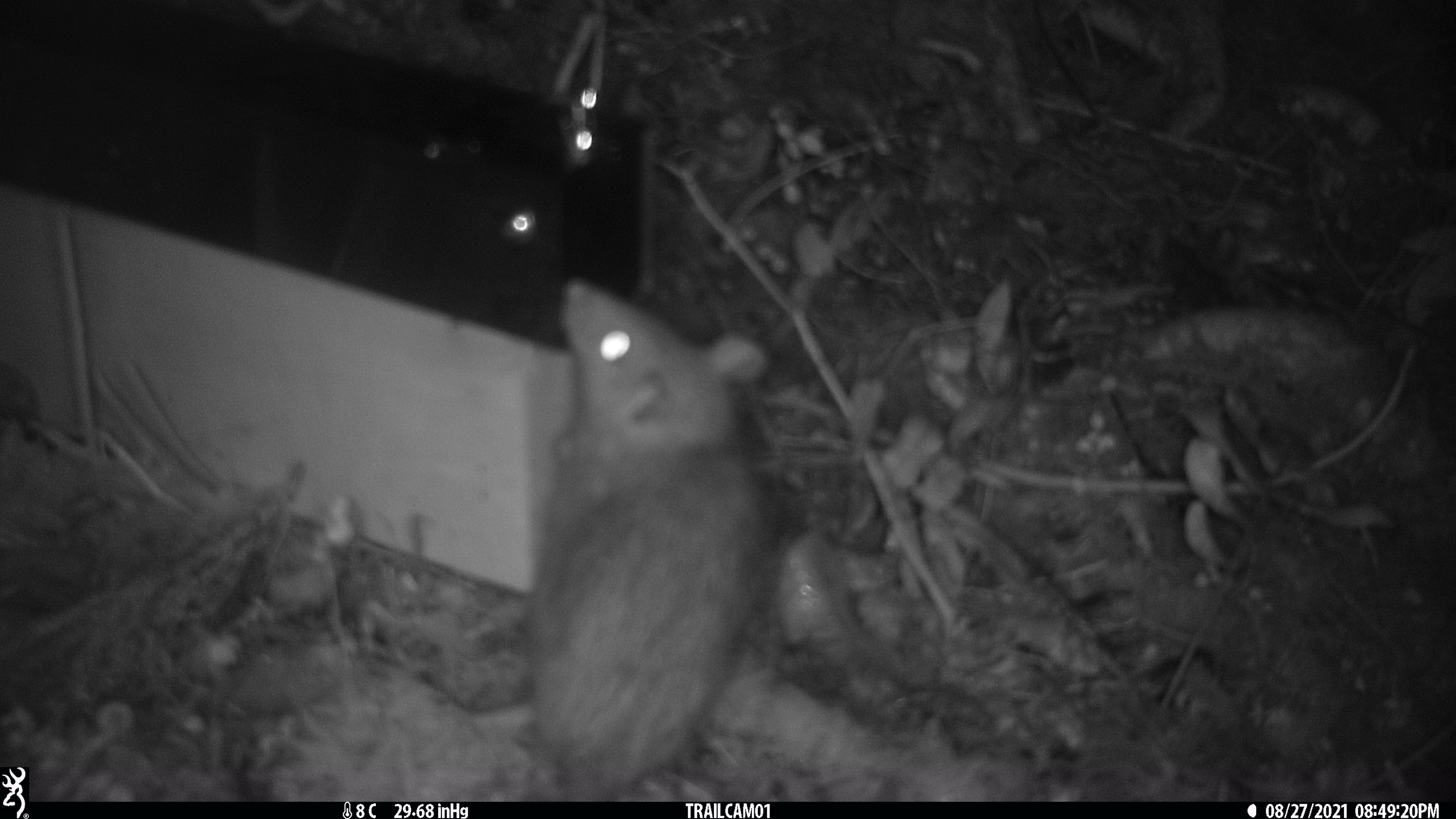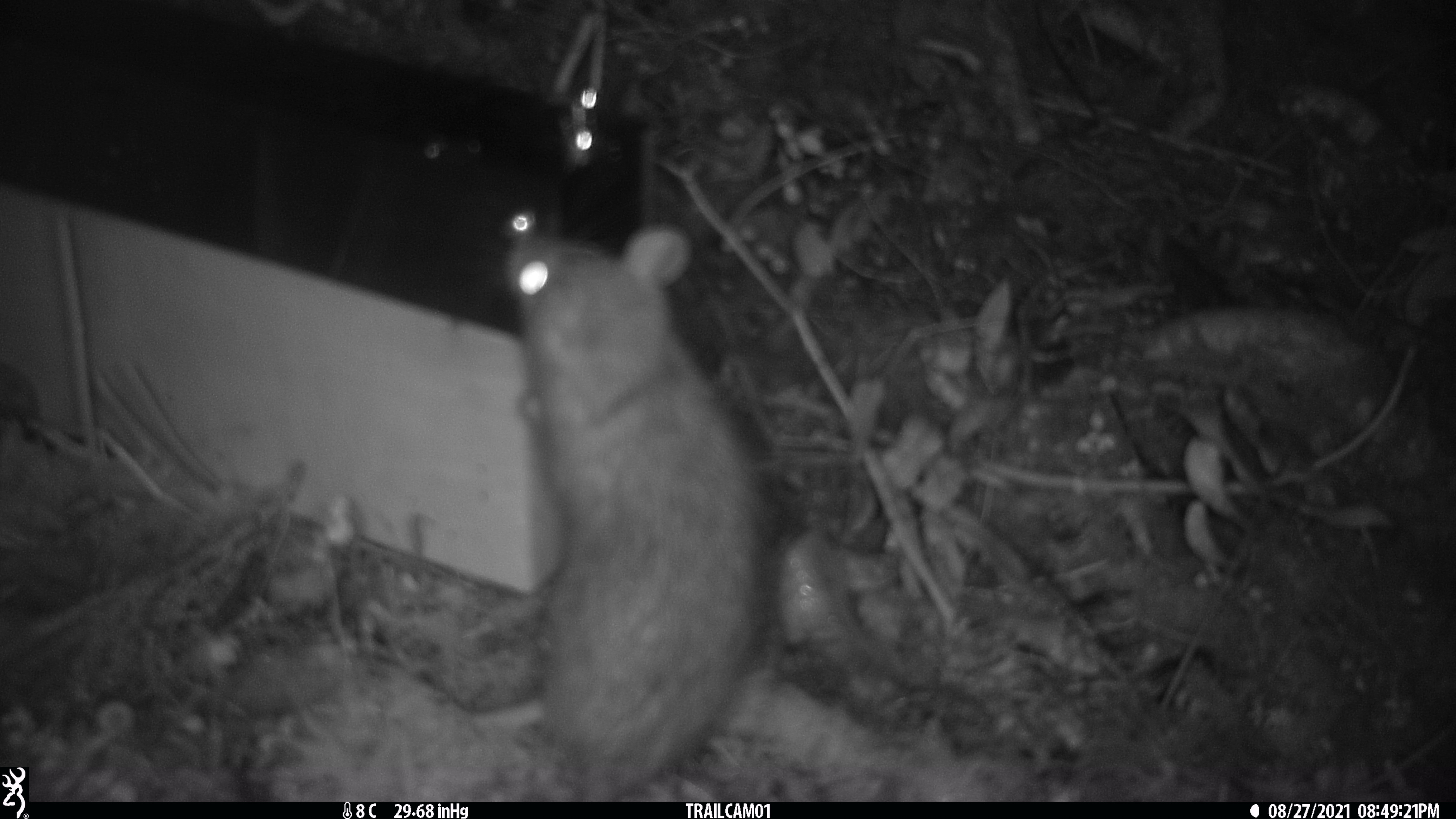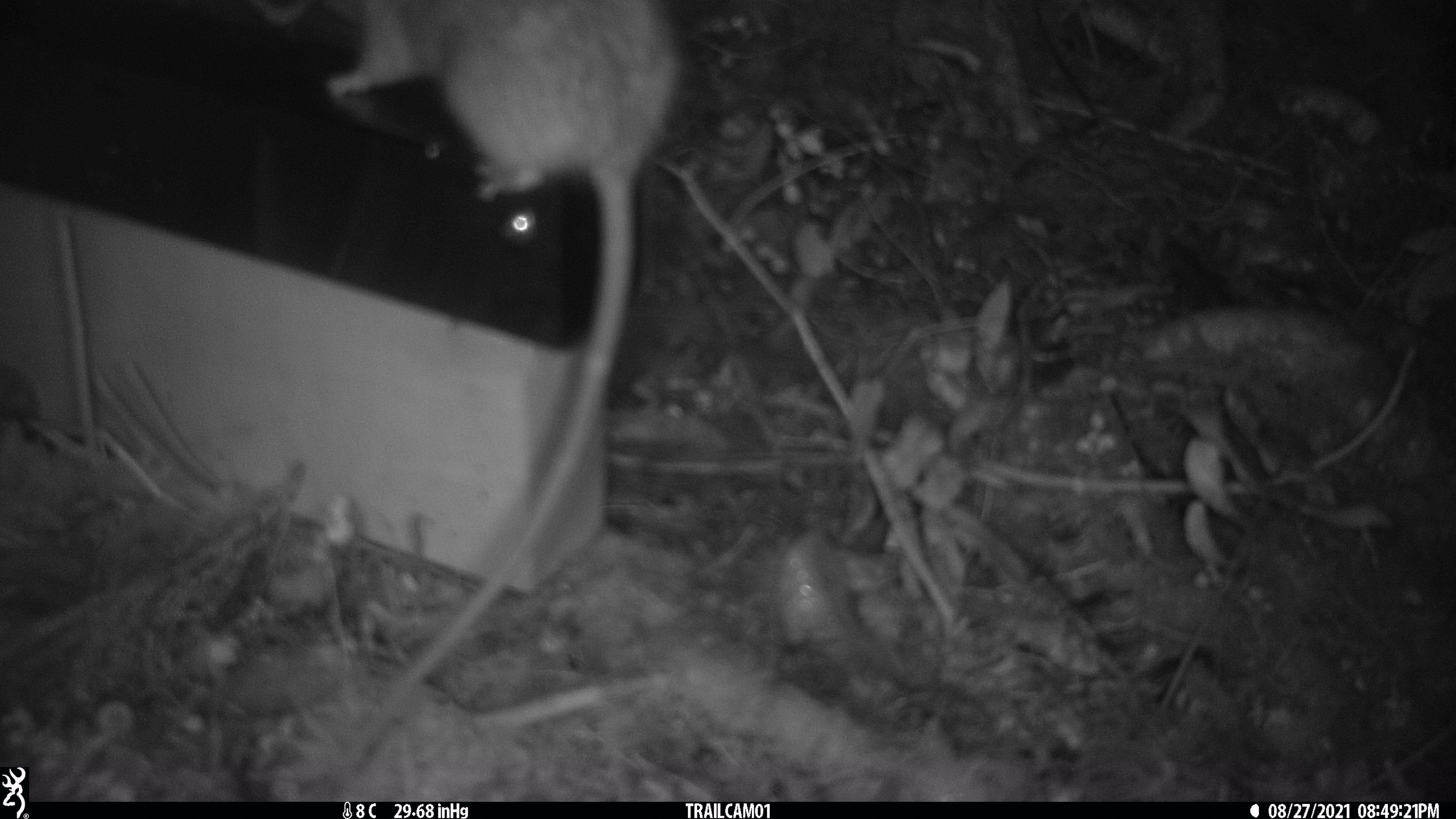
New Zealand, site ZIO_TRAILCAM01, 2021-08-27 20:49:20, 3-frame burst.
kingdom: Animalia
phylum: Chordata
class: Mammalia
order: Rodentia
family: Muridae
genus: Rattus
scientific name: Rattus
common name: rat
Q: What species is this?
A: Rat (Rattus).